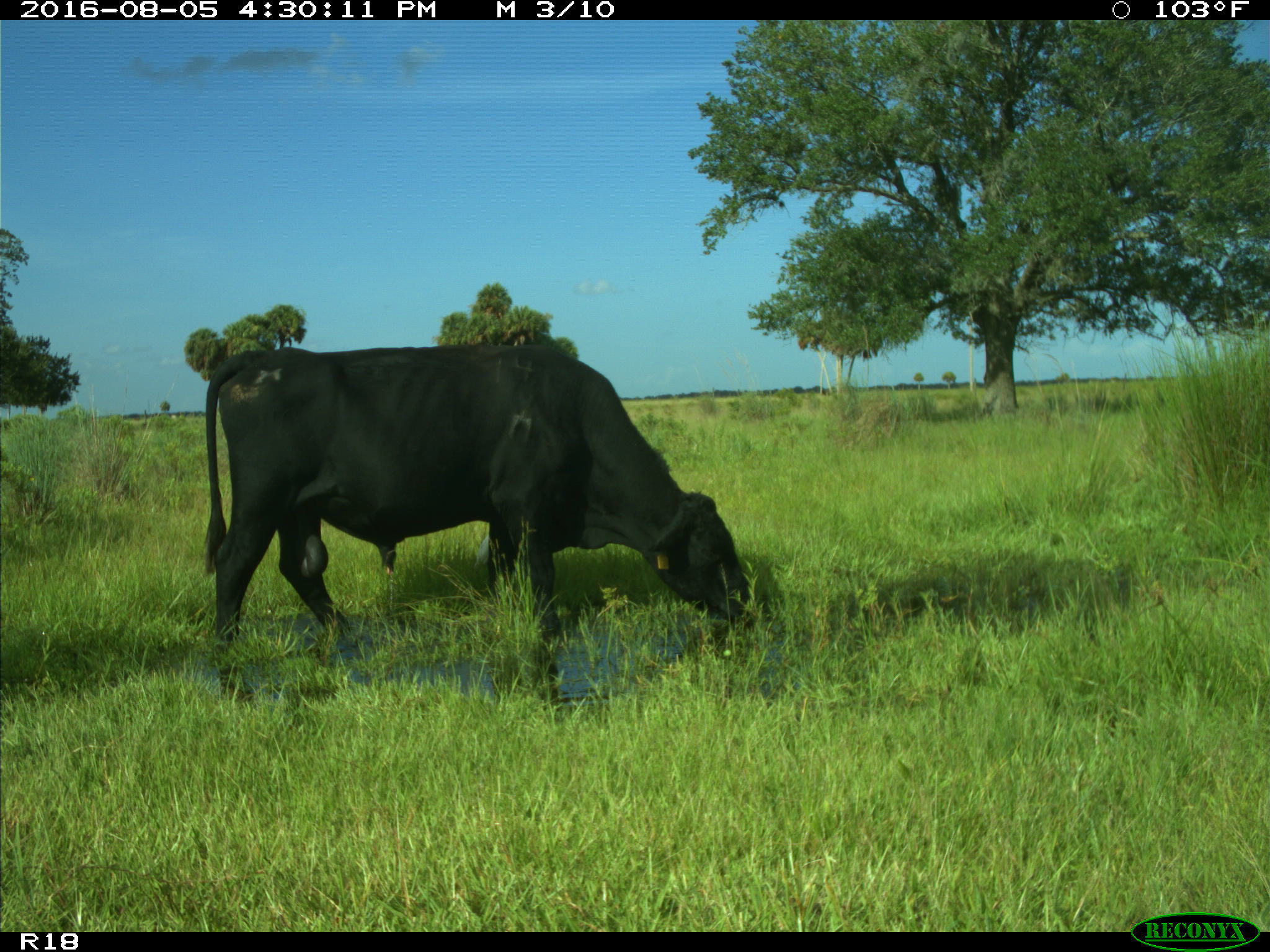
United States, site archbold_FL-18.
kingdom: Animalia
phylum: Chordata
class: Mammalia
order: Artiodactyla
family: Bovidae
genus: Bos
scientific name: Bos taurus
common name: domestic cow